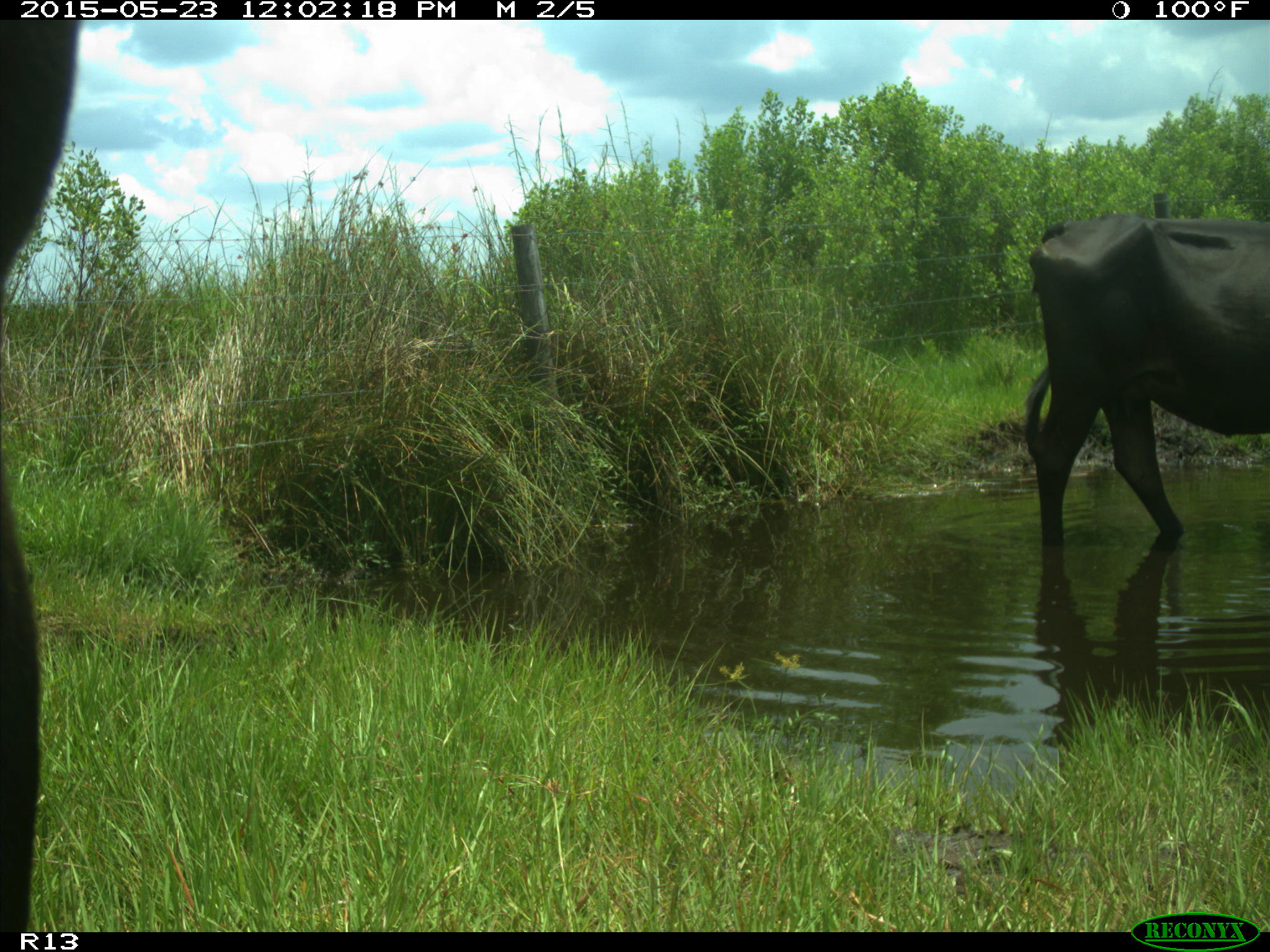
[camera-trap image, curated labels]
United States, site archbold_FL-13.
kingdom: Animalia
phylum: Chordata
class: Mammalia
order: Artiodactyla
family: Bovidae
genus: Bos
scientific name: Bos taurus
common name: domestic cow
Bos taurus (domestic cow).